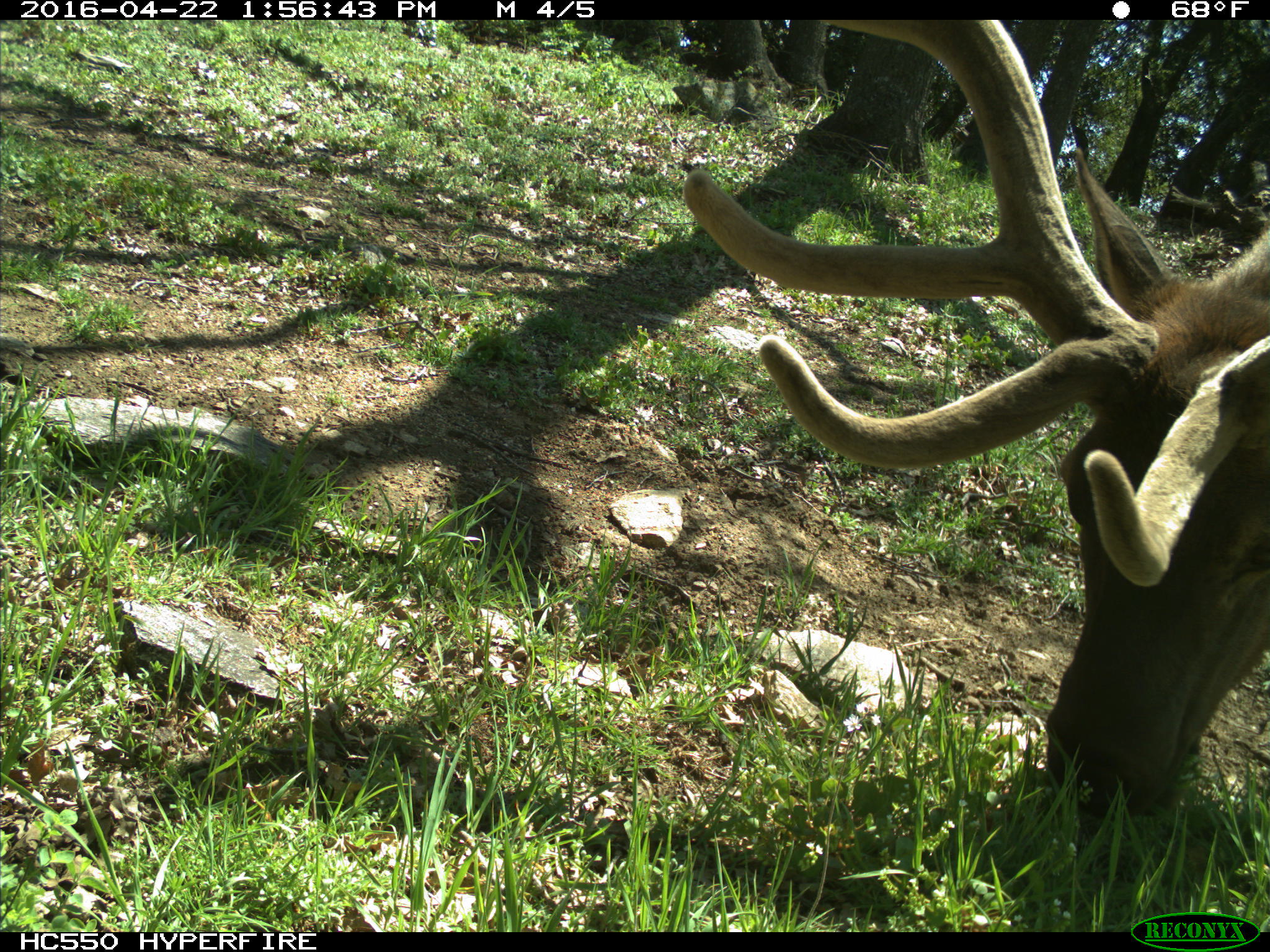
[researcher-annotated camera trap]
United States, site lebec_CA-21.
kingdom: Animalia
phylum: Chordata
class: Mammalia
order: Artiodactyla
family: Cervidae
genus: Cervus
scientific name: Cervus canadensis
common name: elk